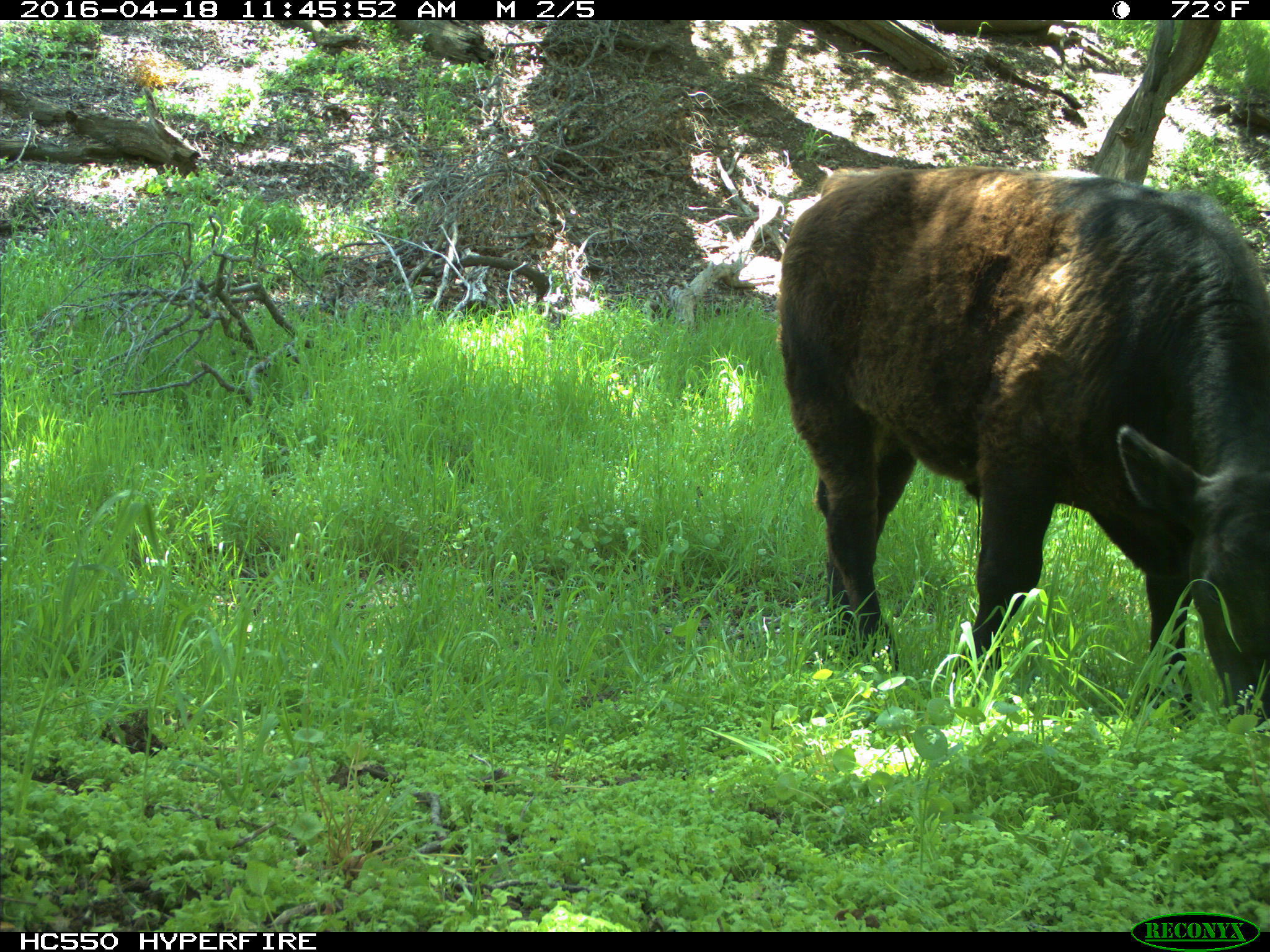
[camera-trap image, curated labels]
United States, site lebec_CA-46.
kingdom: Animalia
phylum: Chordata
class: Mammalia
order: Artiodactyla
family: Bovidae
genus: Bos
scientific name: Bos taurus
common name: domestic cow